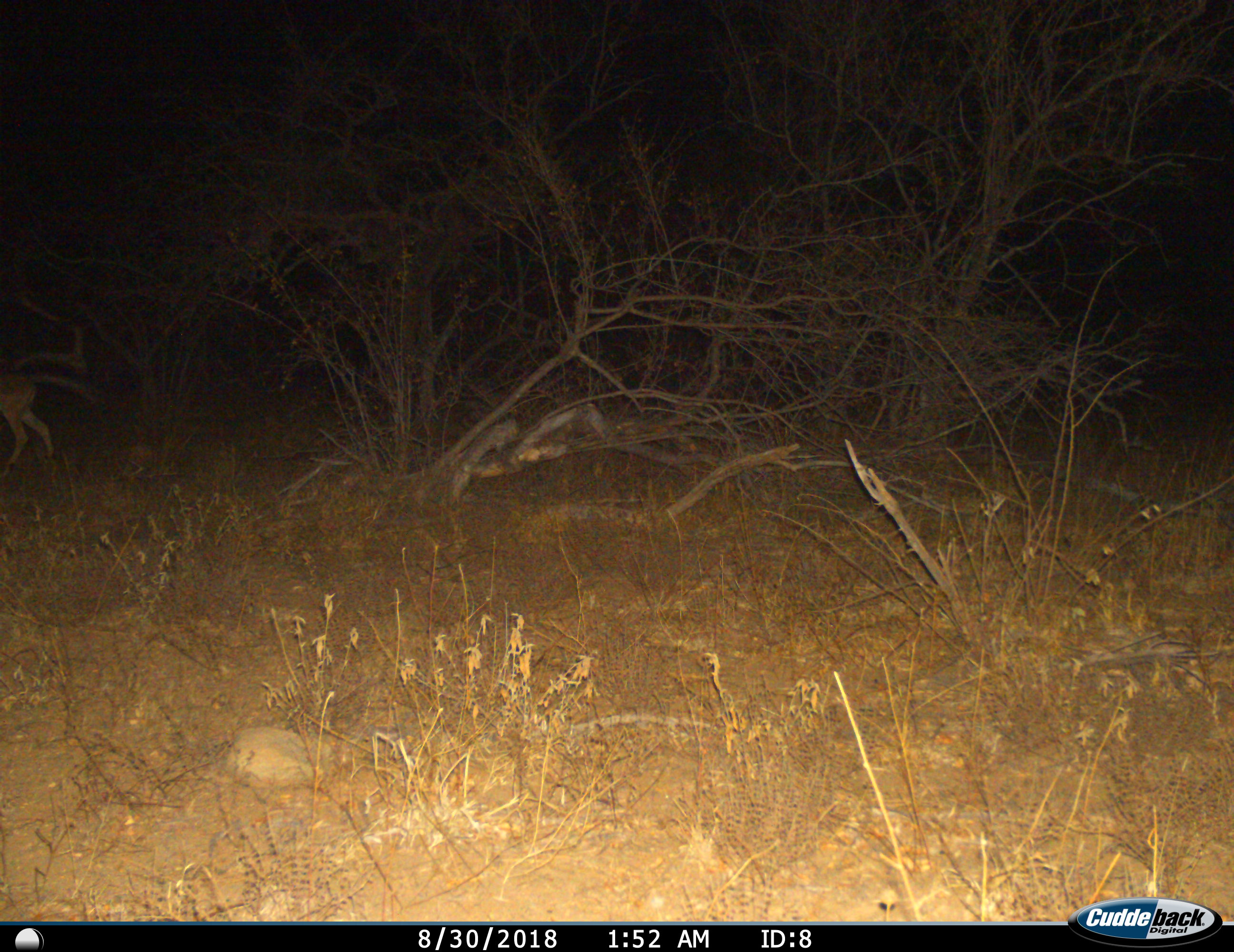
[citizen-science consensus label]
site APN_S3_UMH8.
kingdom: Animalia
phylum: Chordata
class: Mammalia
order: Artiodactyla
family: Bovidae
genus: Aepyceros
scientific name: Aepyceros melampus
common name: impala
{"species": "impala (Aepyceros melampus)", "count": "1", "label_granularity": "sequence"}